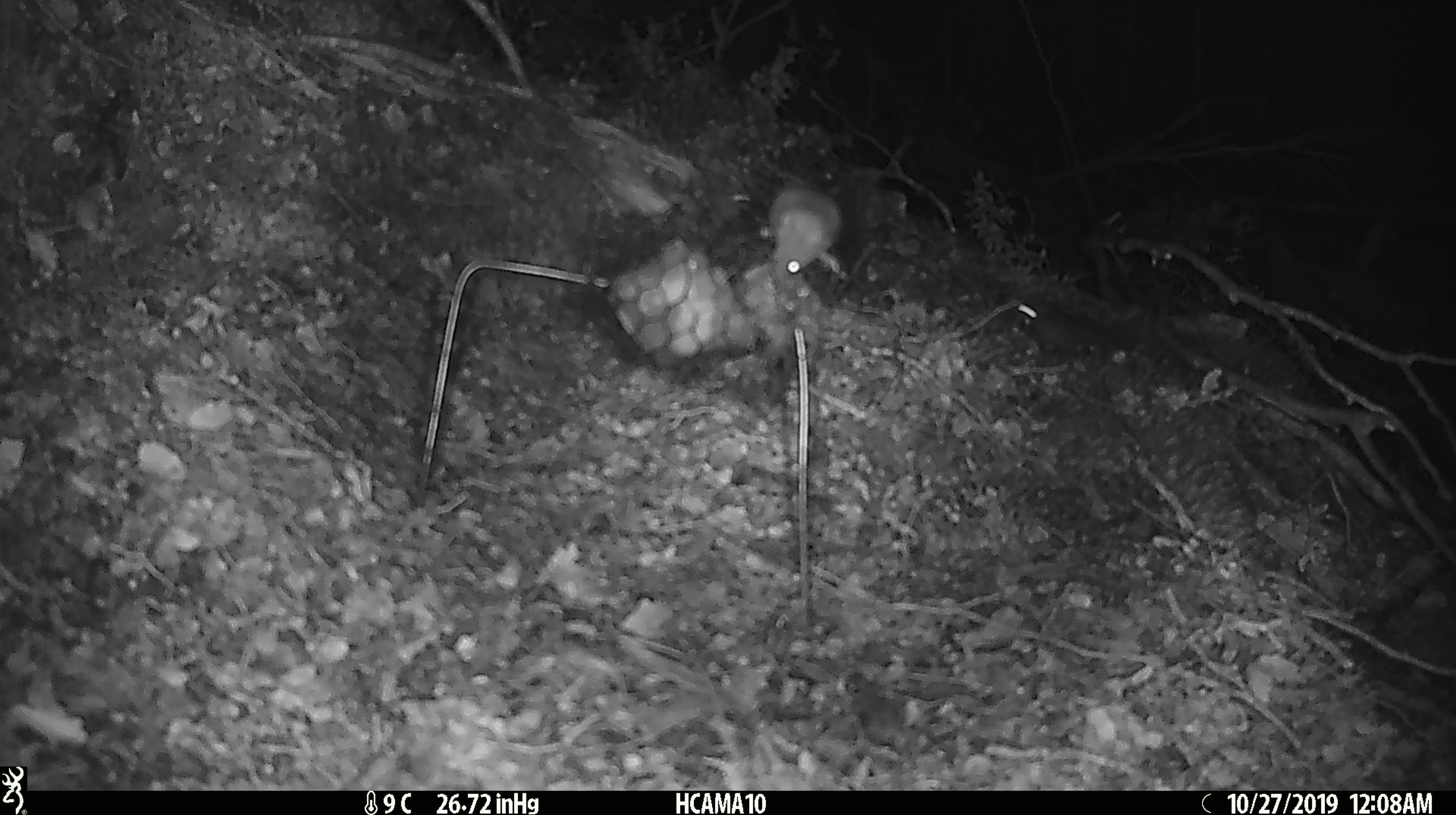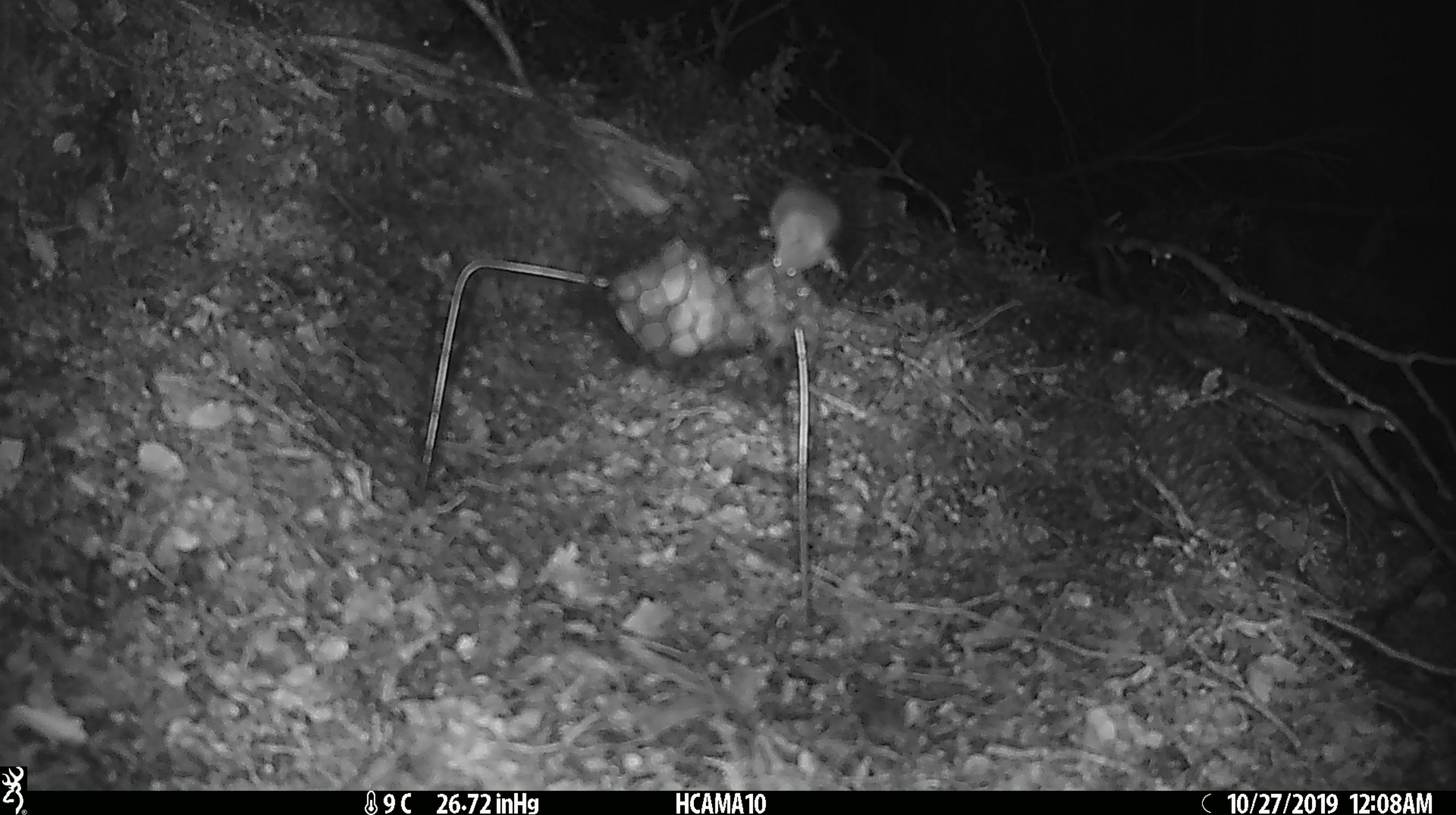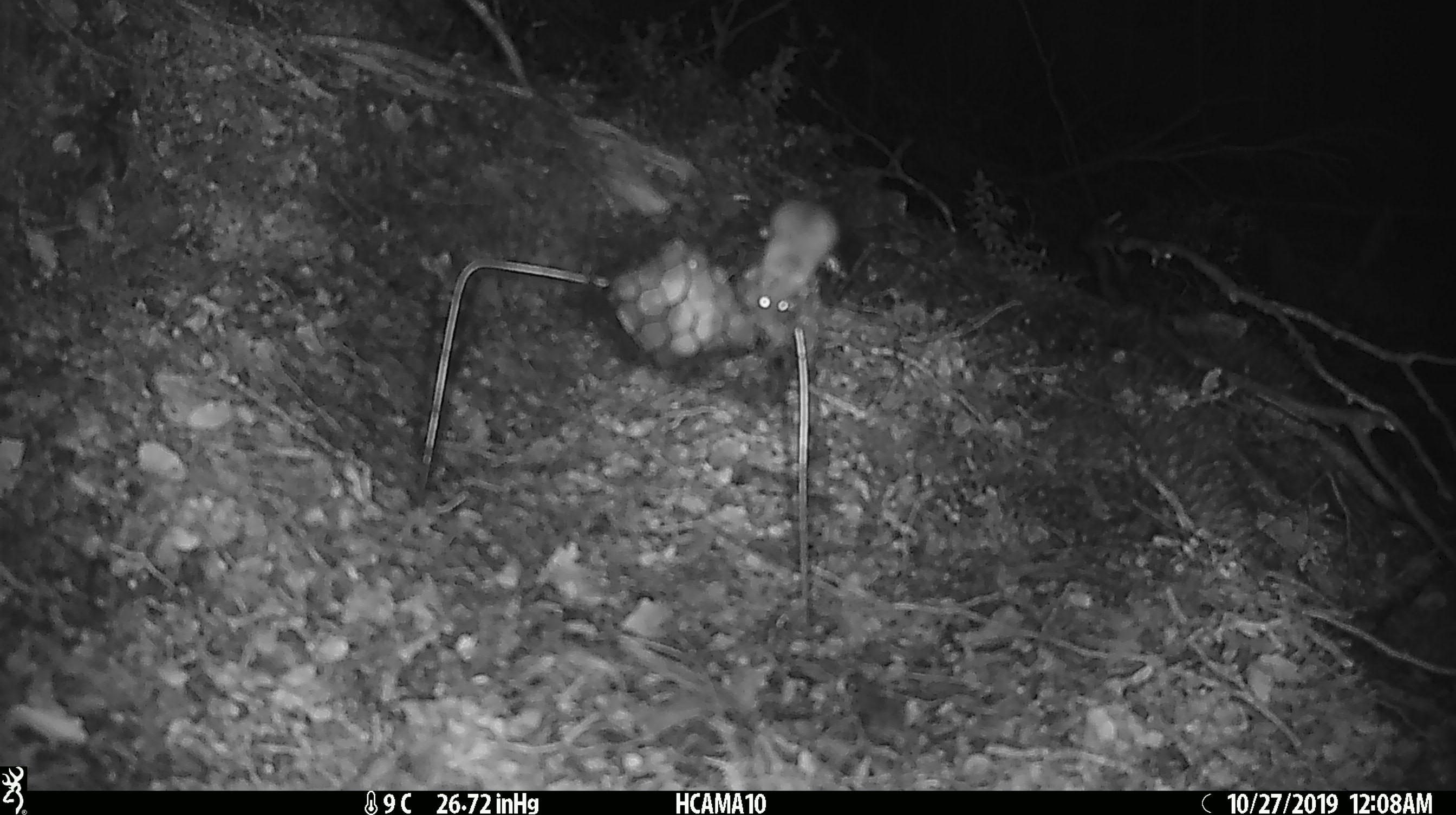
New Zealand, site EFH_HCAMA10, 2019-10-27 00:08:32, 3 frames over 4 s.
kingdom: Animalia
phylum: Chordata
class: Mammalia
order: Rodentia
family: Muridae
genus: Mus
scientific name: Mus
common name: mouse